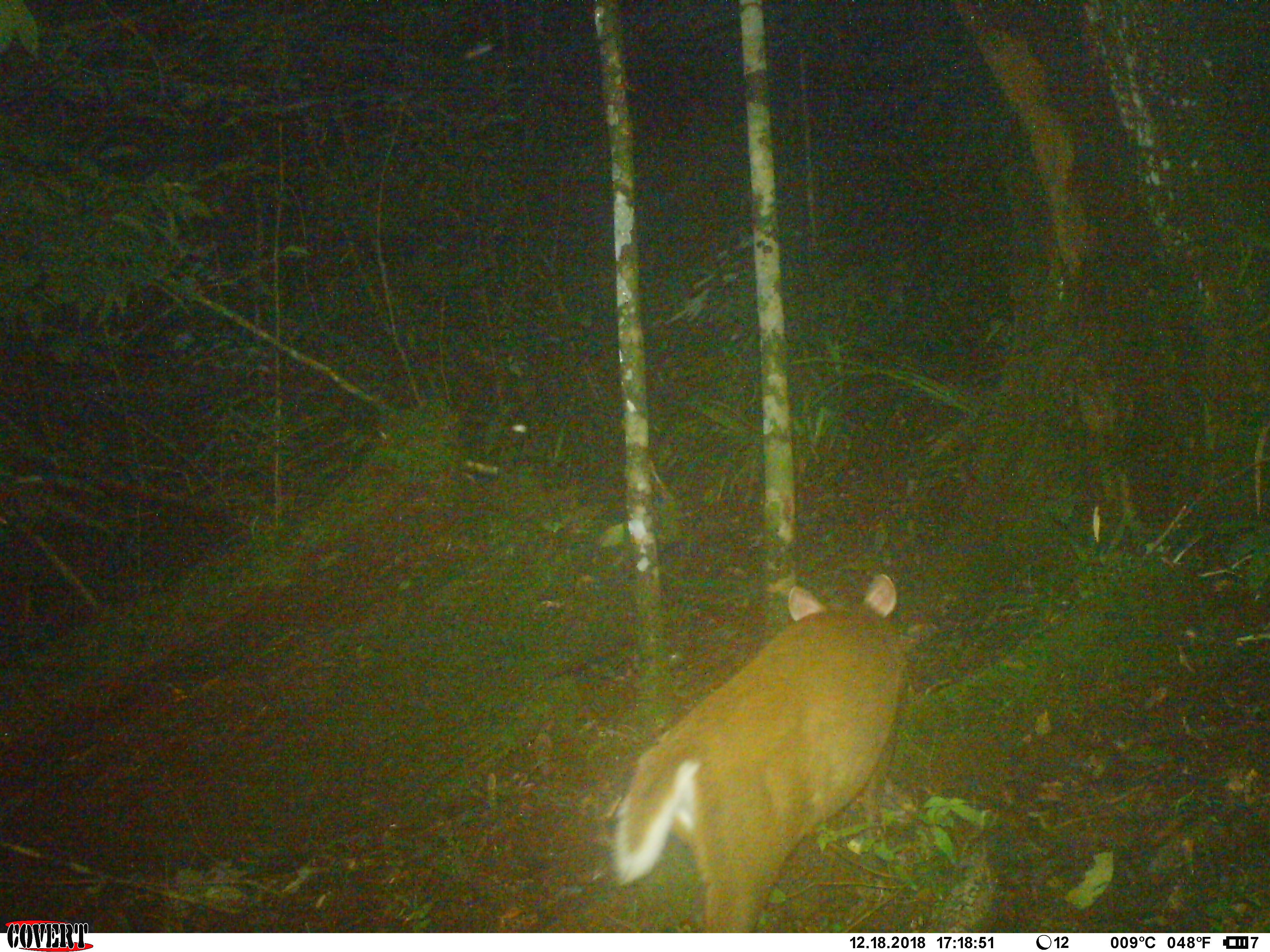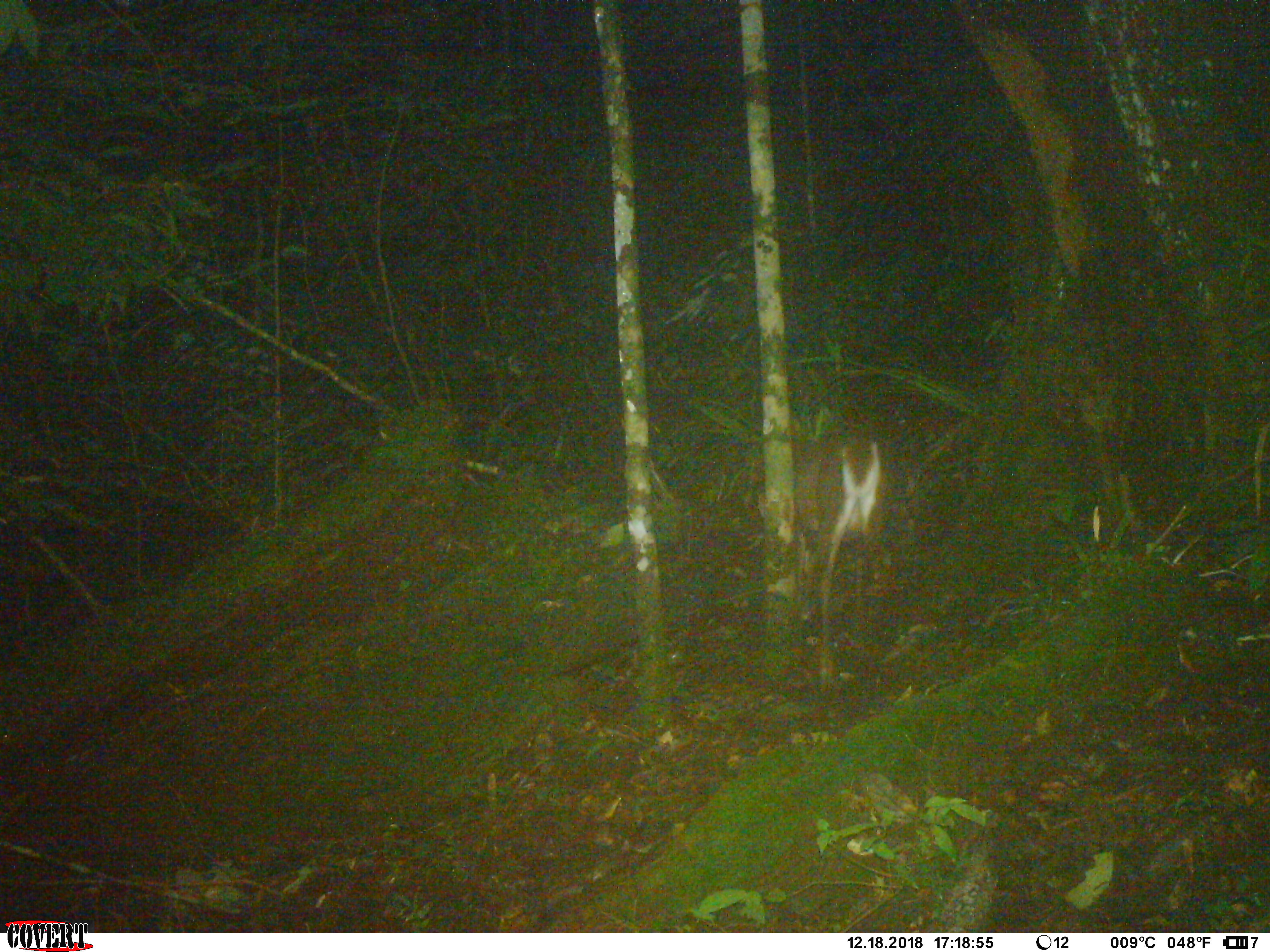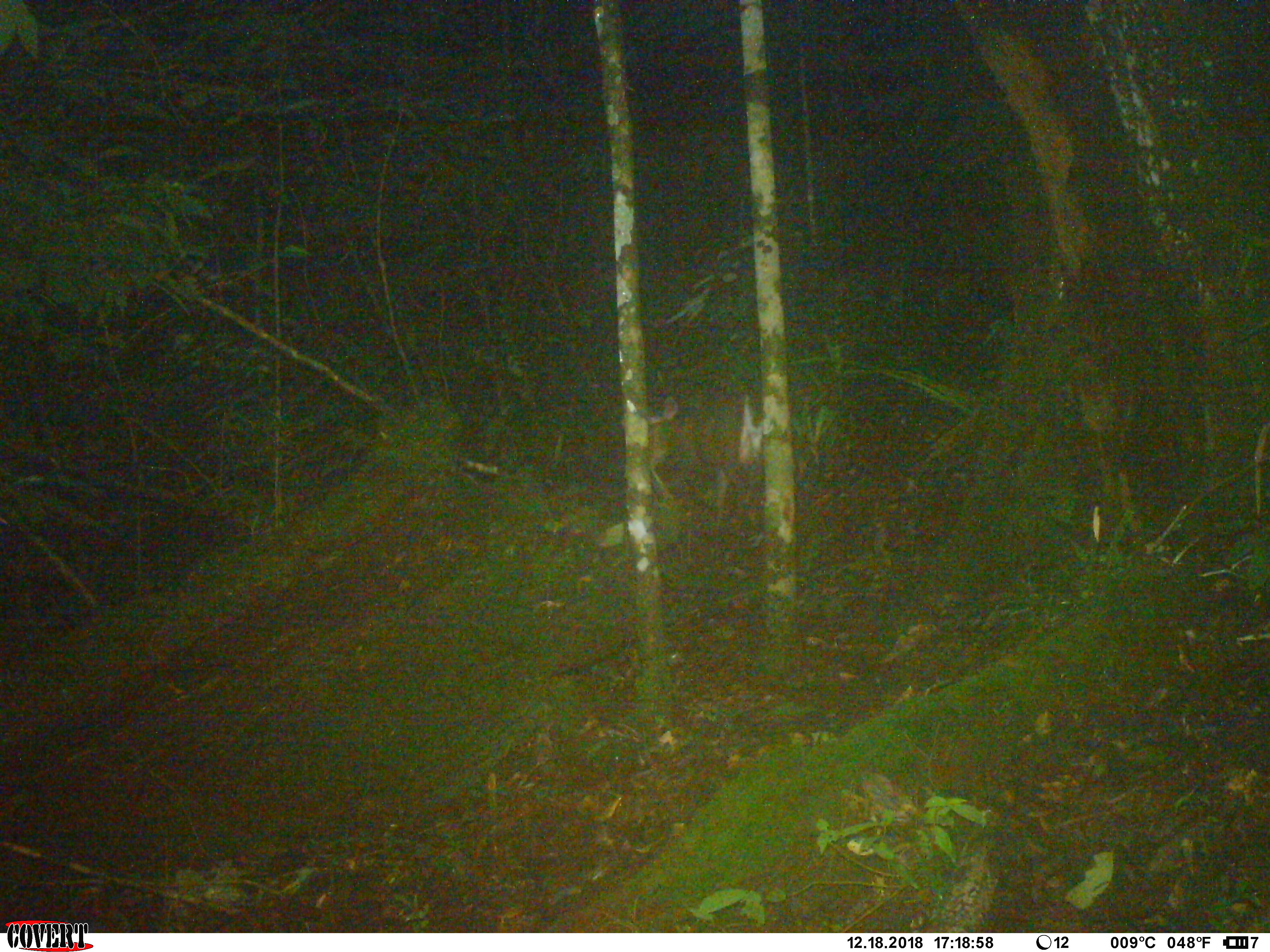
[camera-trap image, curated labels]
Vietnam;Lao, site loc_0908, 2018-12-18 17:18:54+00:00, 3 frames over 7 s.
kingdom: Animalia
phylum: Chordata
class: Mammalia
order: Artiodactyla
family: Cervidae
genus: Muntiacus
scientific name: Muntiacus rooseveltorum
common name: roosevelt's muntjac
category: roosevelts muntjac group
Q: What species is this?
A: Roosevelts muntjac group (roosevelt's muntjac) (Muntiacus rooseveltorum).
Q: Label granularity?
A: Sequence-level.